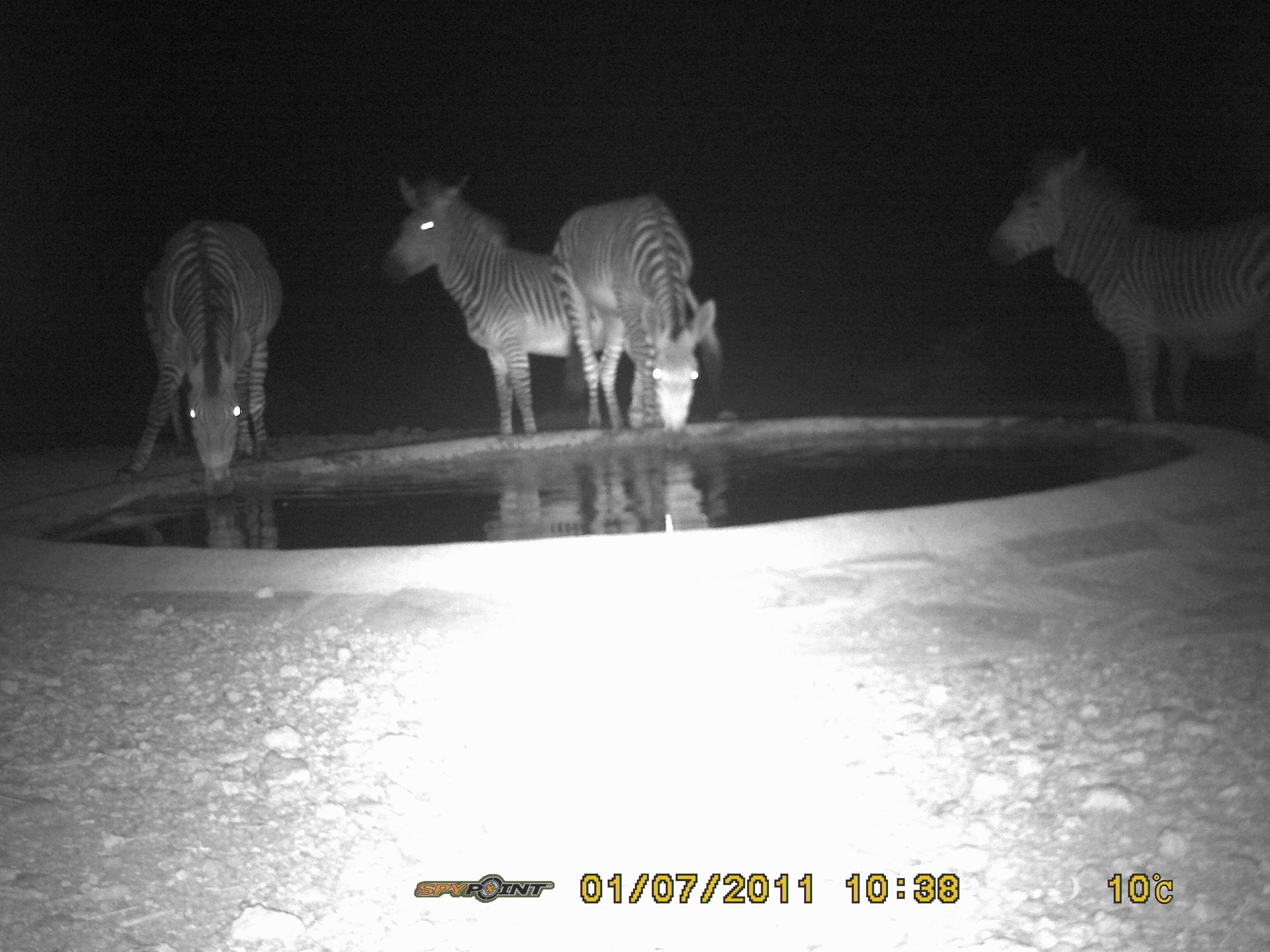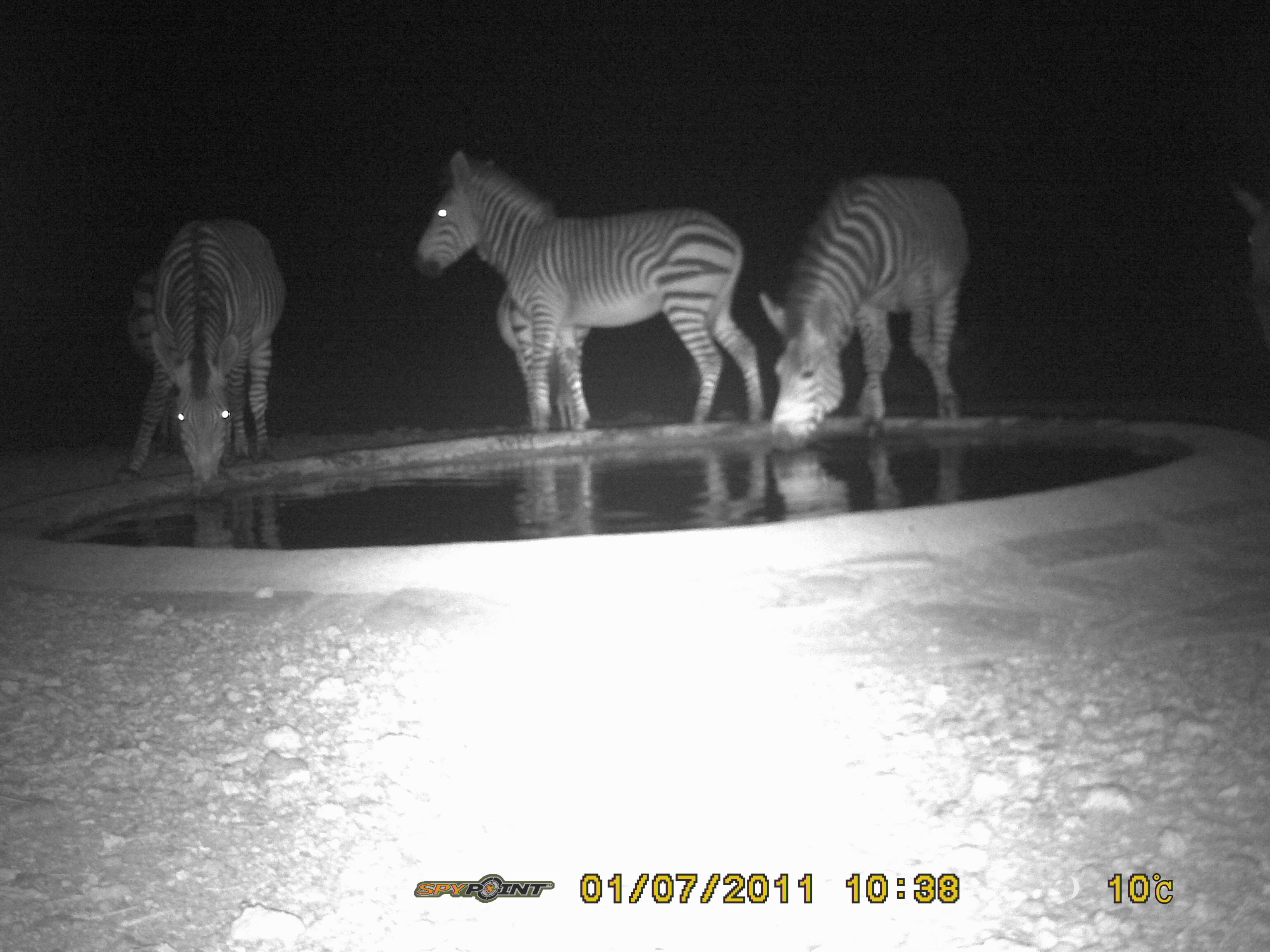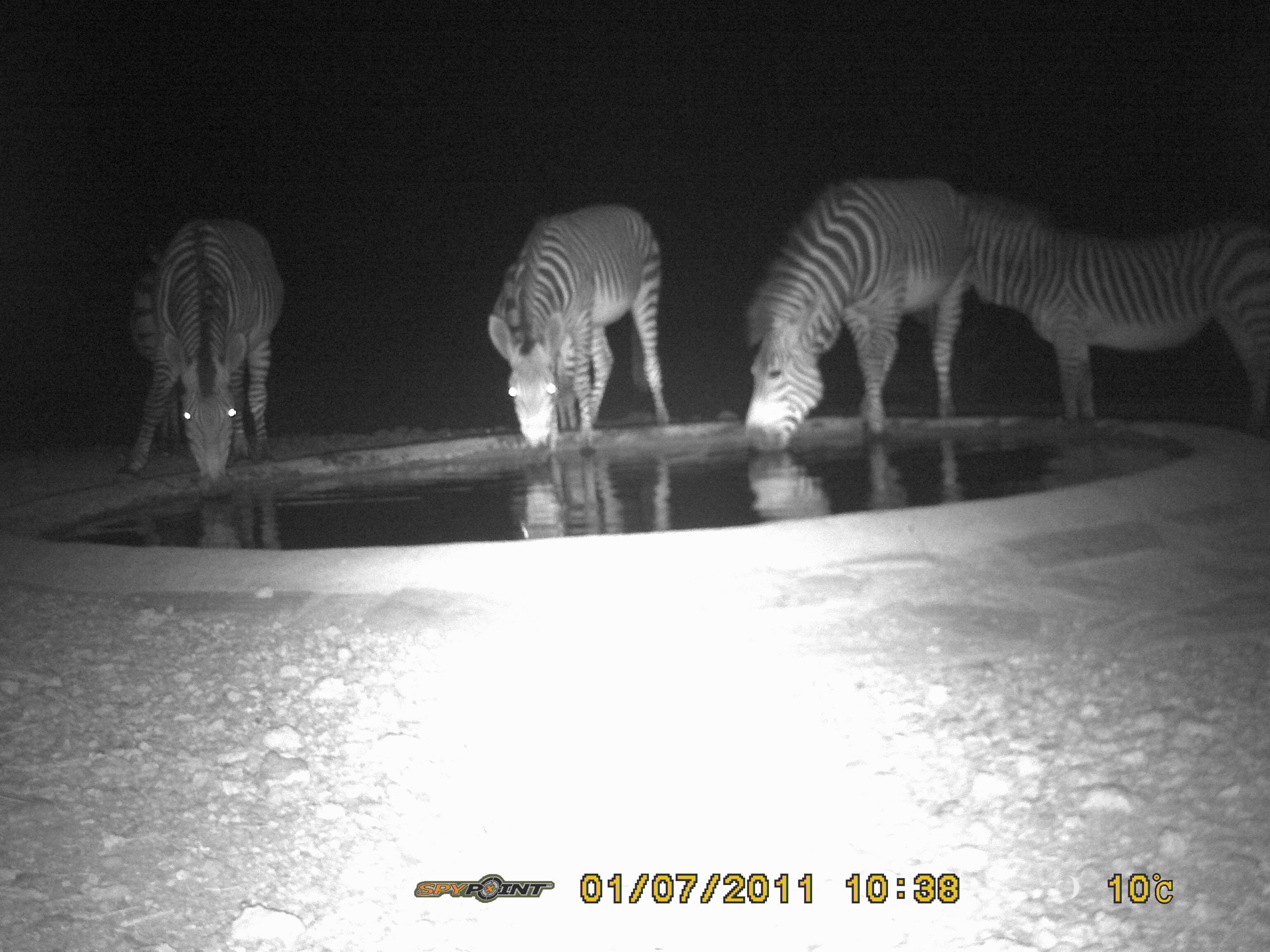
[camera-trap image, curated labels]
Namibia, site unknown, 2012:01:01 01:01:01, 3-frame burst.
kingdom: Animalia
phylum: Chordata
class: Mammalia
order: Perissodactyla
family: Equidae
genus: Equus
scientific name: Equus zebra hartmannae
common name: hartmann's mountain zebra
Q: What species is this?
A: Equus zebra hartmannae (hartmann's mountain zebra).